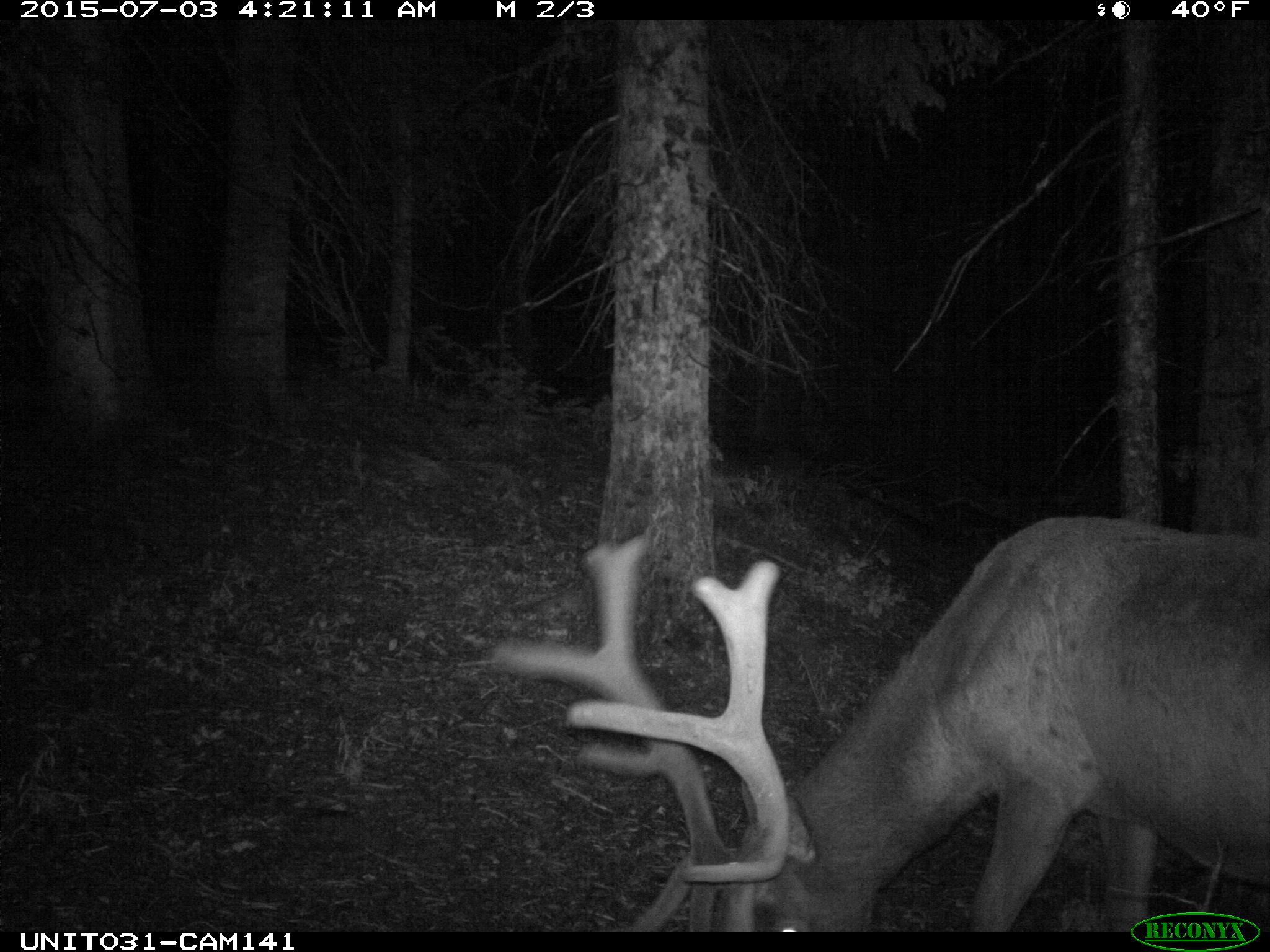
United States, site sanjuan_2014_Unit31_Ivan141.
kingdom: Animalia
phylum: Chordata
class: Mammalia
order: Artiodactyla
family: Cervidae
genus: Cervus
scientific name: Cervus elaphus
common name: red deer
Cervus elaphus (red deer).